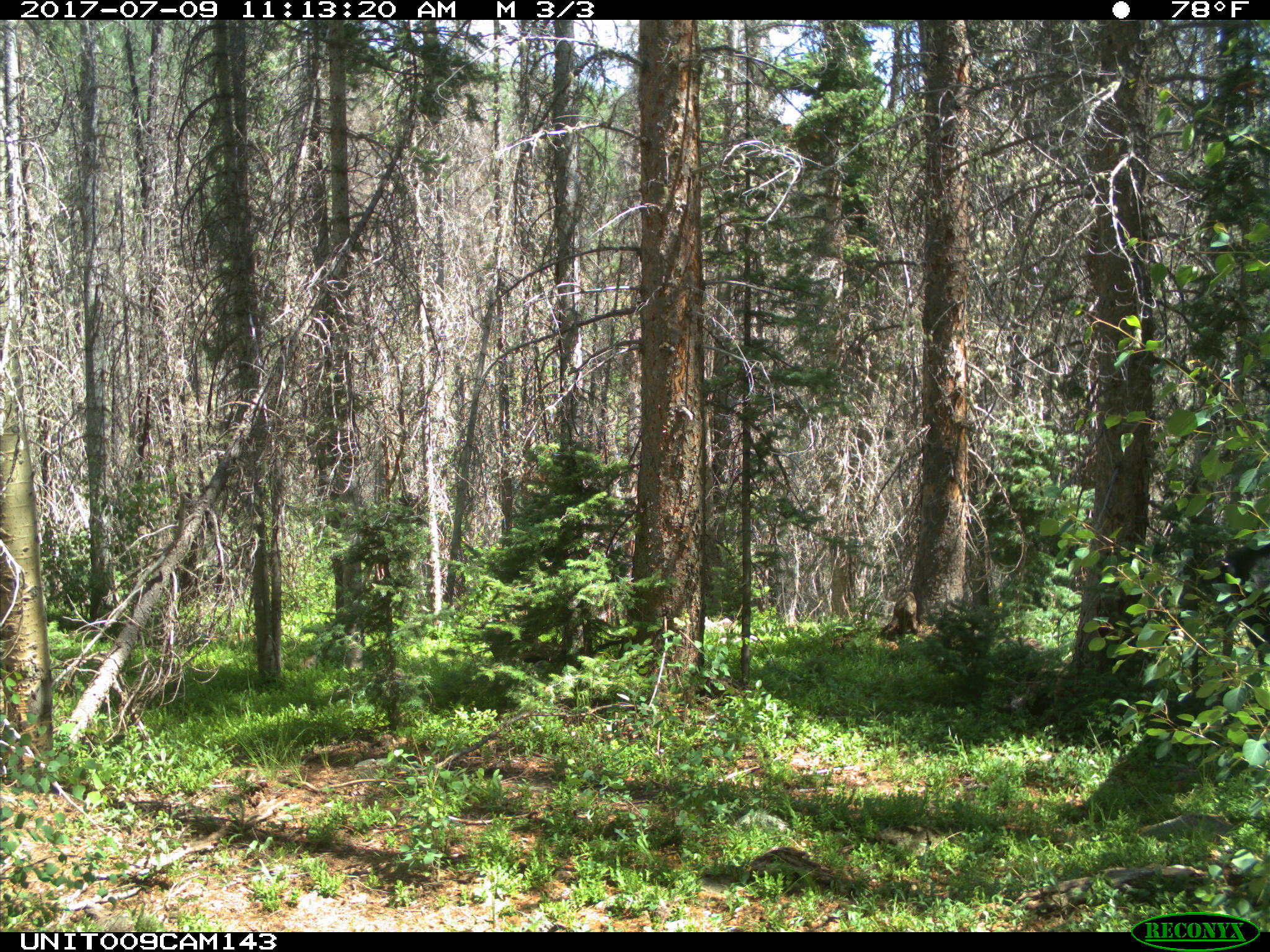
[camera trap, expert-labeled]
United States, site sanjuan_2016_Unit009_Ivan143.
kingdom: Animalia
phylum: Chordata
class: Mammalia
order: Artiodactyla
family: Bovidae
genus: Bos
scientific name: Bos taurus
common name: domestic cow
Bos taurus (domestic cow).